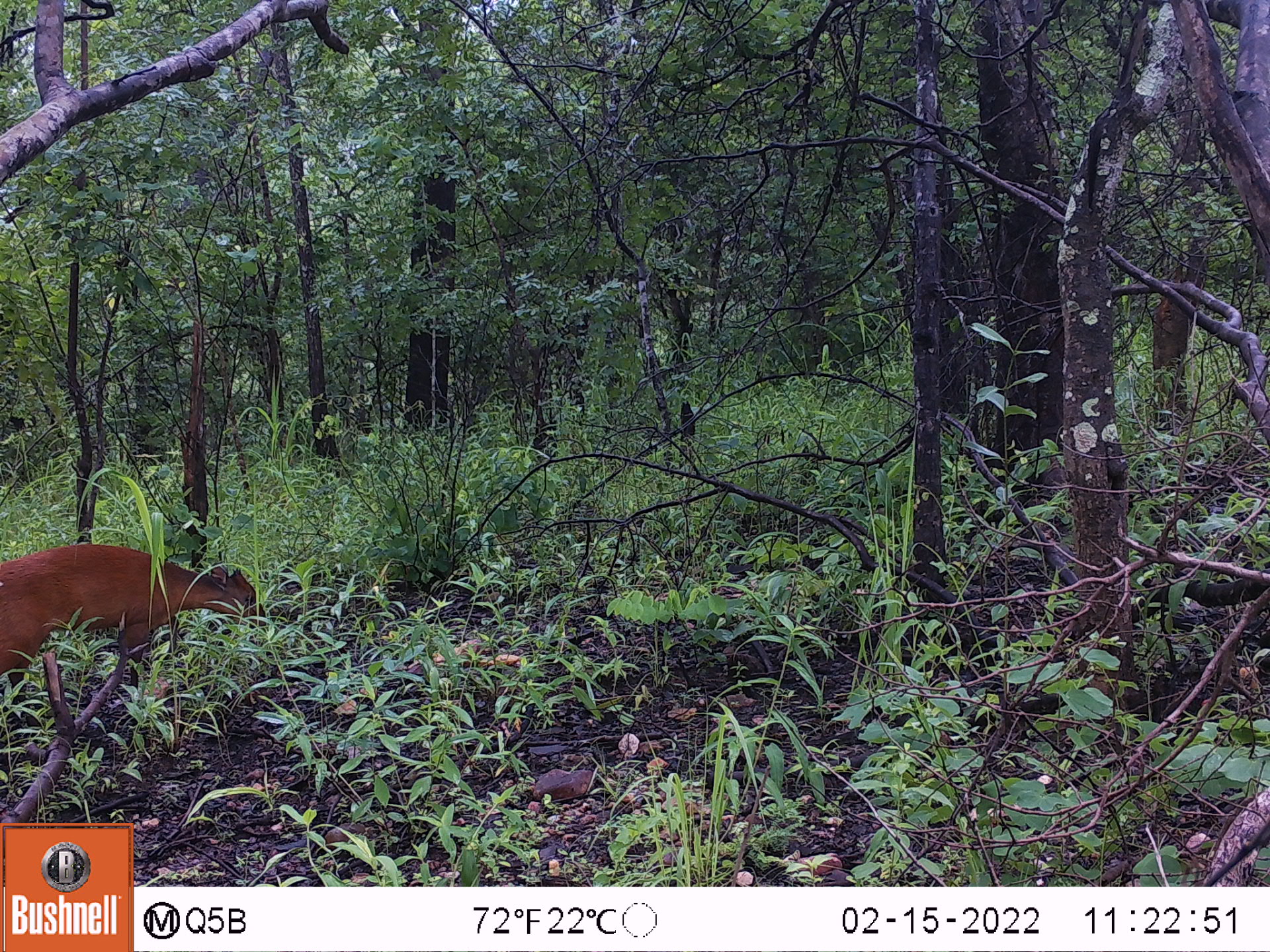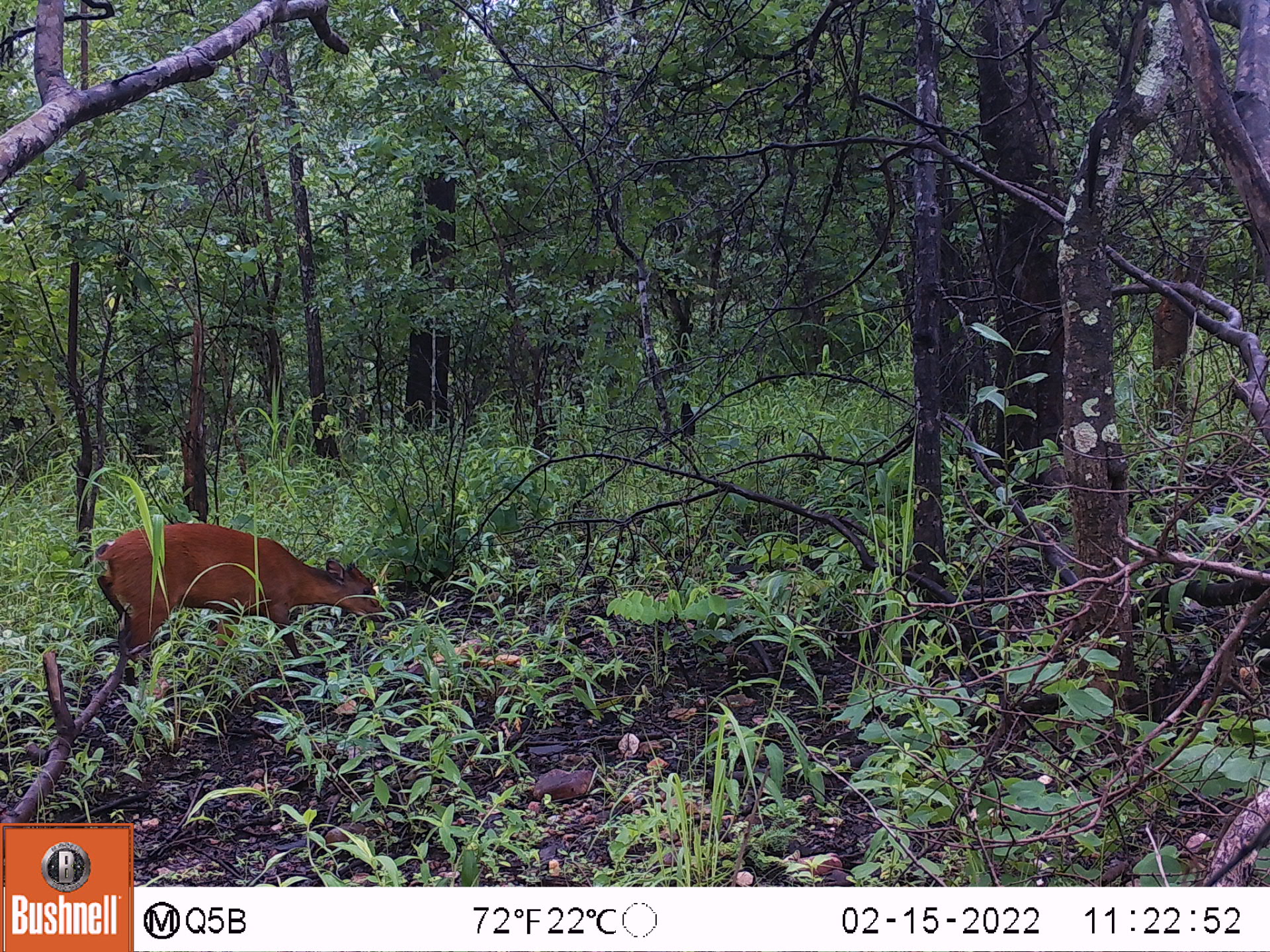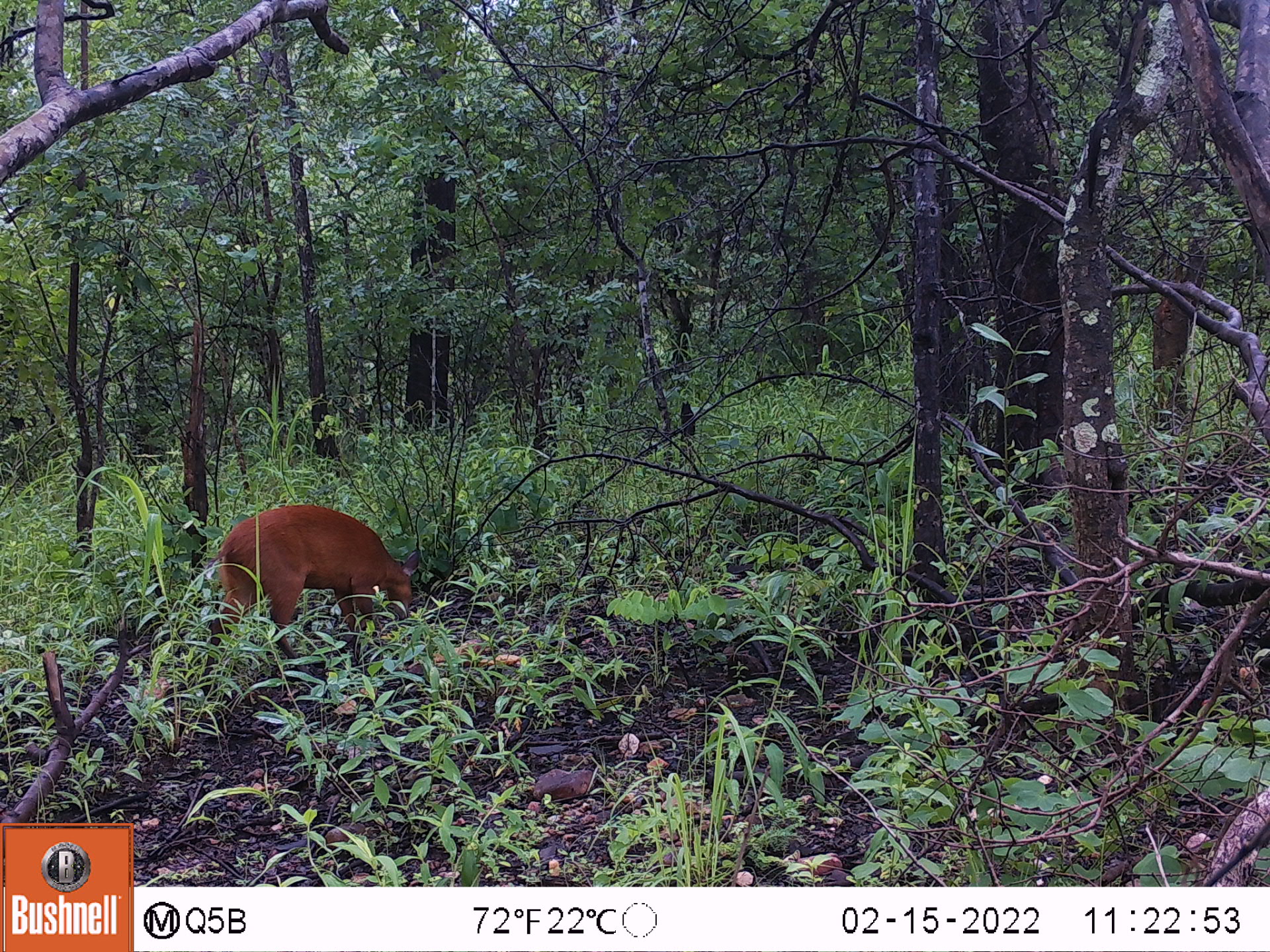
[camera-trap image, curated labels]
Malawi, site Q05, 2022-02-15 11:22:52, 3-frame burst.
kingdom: Animalia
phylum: Chordata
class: Mammalia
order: Artiodactyla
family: Bovidae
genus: Cephalophorus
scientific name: Cephalophorus natalensis natalensis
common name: red duiker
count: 1